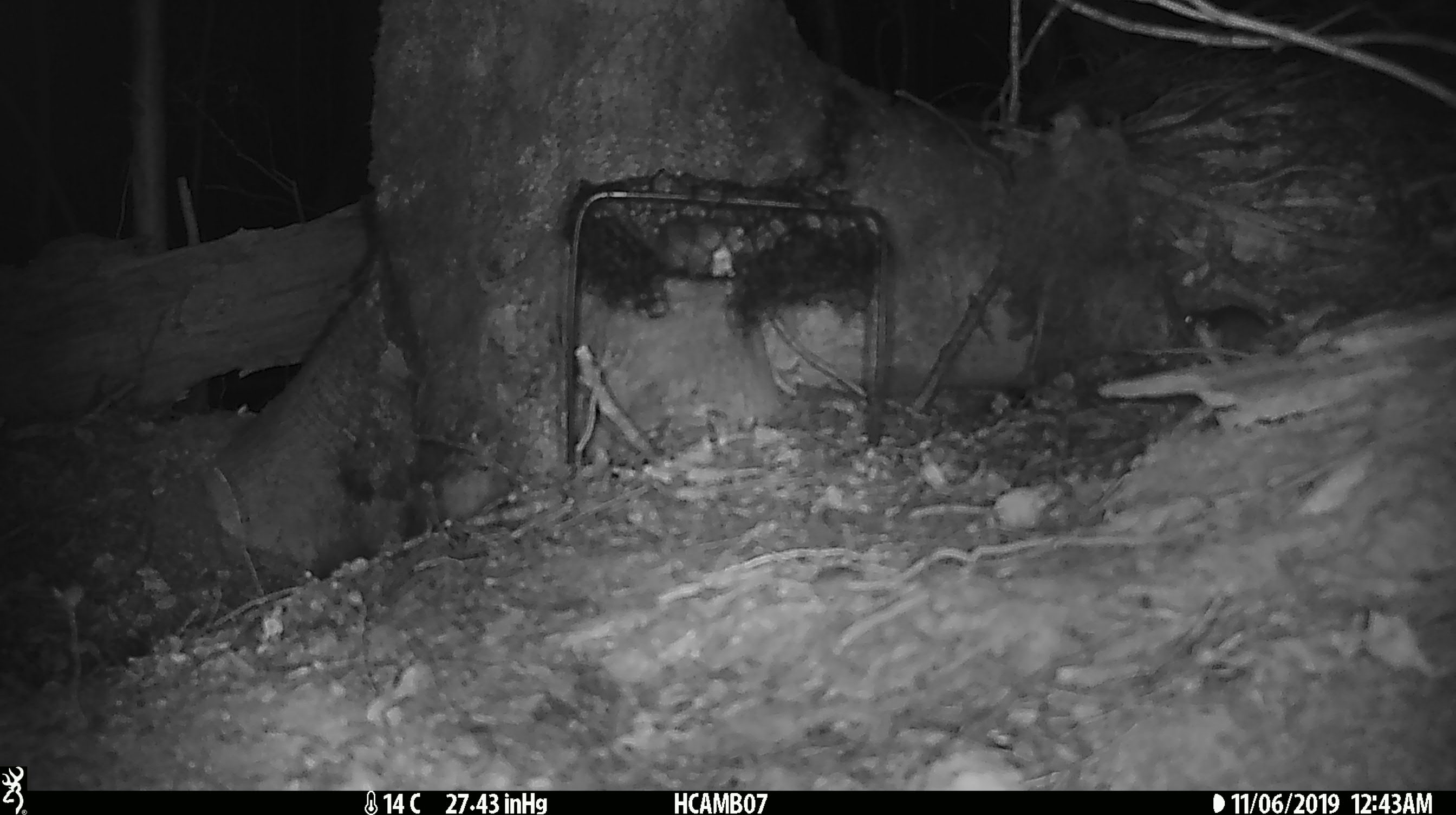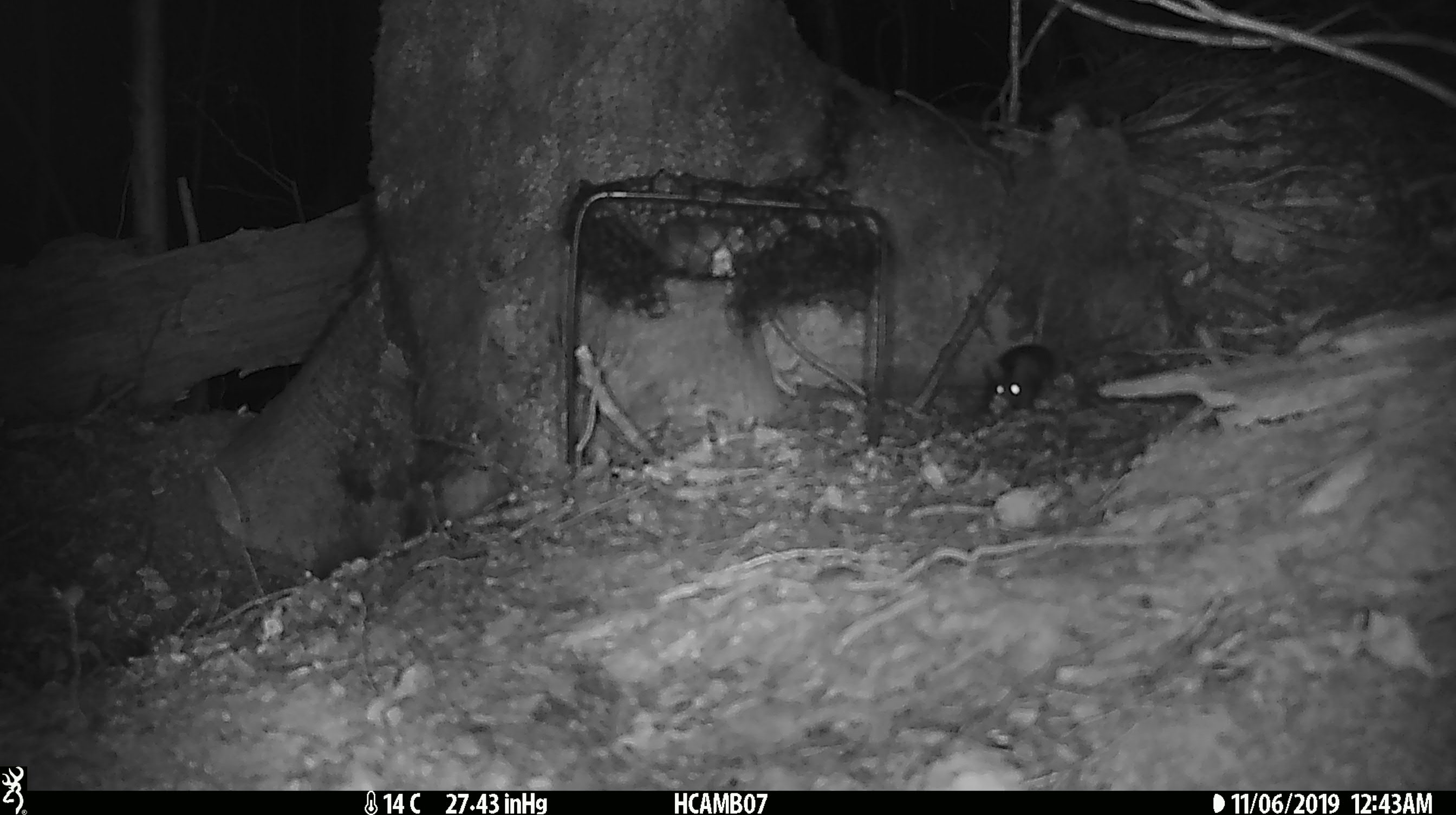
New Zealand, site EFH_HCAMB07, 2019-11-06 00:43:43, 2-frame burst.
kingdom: Animalia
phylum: Chordata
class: Mammalia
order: Rodentia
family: Muridae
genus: Mus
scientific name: Mus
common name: mouse